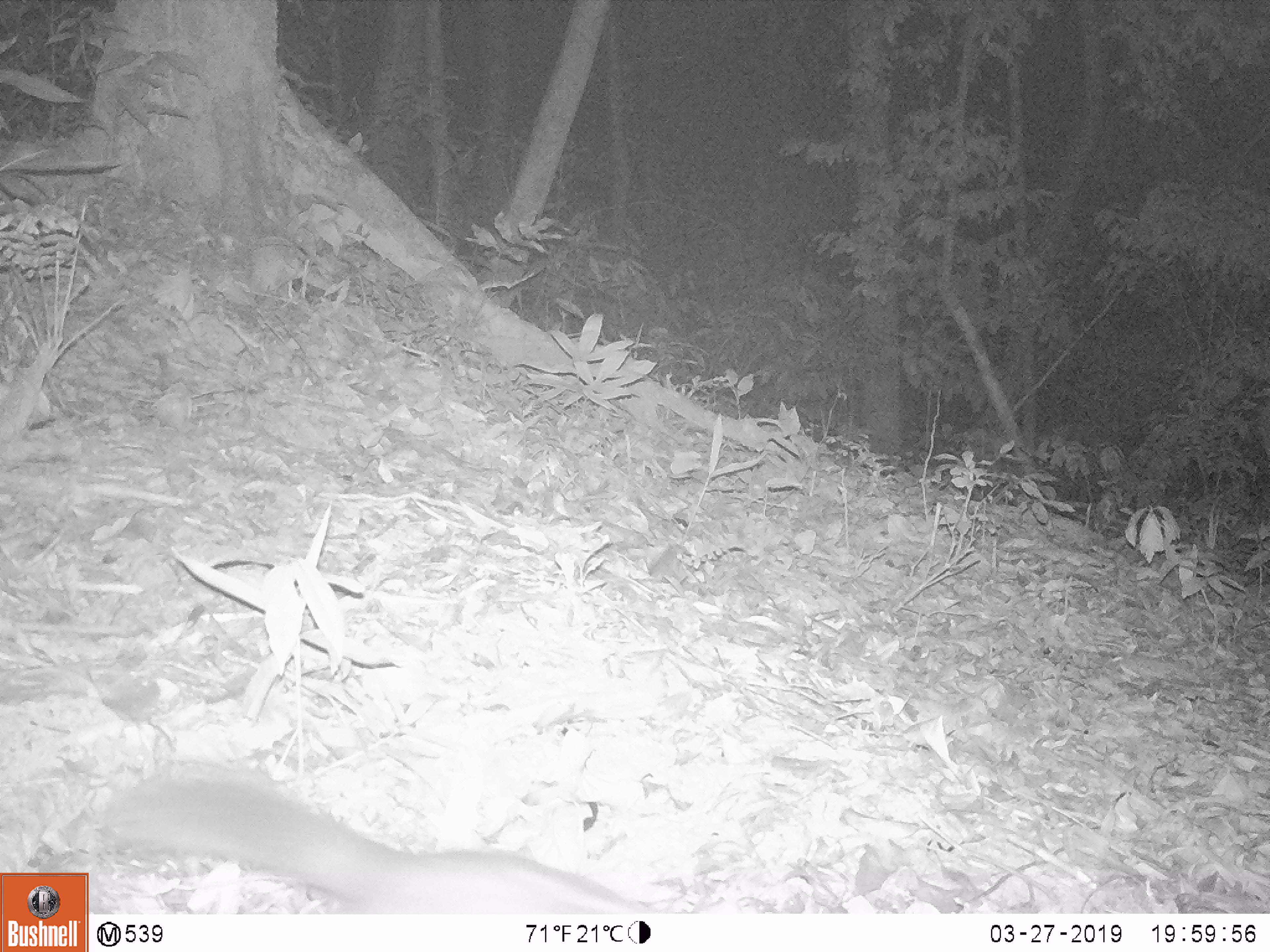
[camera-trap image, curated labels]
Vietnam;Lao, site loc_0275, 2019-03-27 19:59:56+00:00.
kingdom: Animalia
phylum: Chordata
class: Mammalia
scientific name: Mammalia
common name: mammal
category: unidentified small mammal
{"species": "unidentified small mammal (mammal) (Mammalia)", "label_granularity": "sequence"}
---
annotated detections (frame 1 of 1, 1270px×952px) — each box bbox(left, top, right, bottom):
unidentified small mammal: bbox(97, 770, 660, 914)